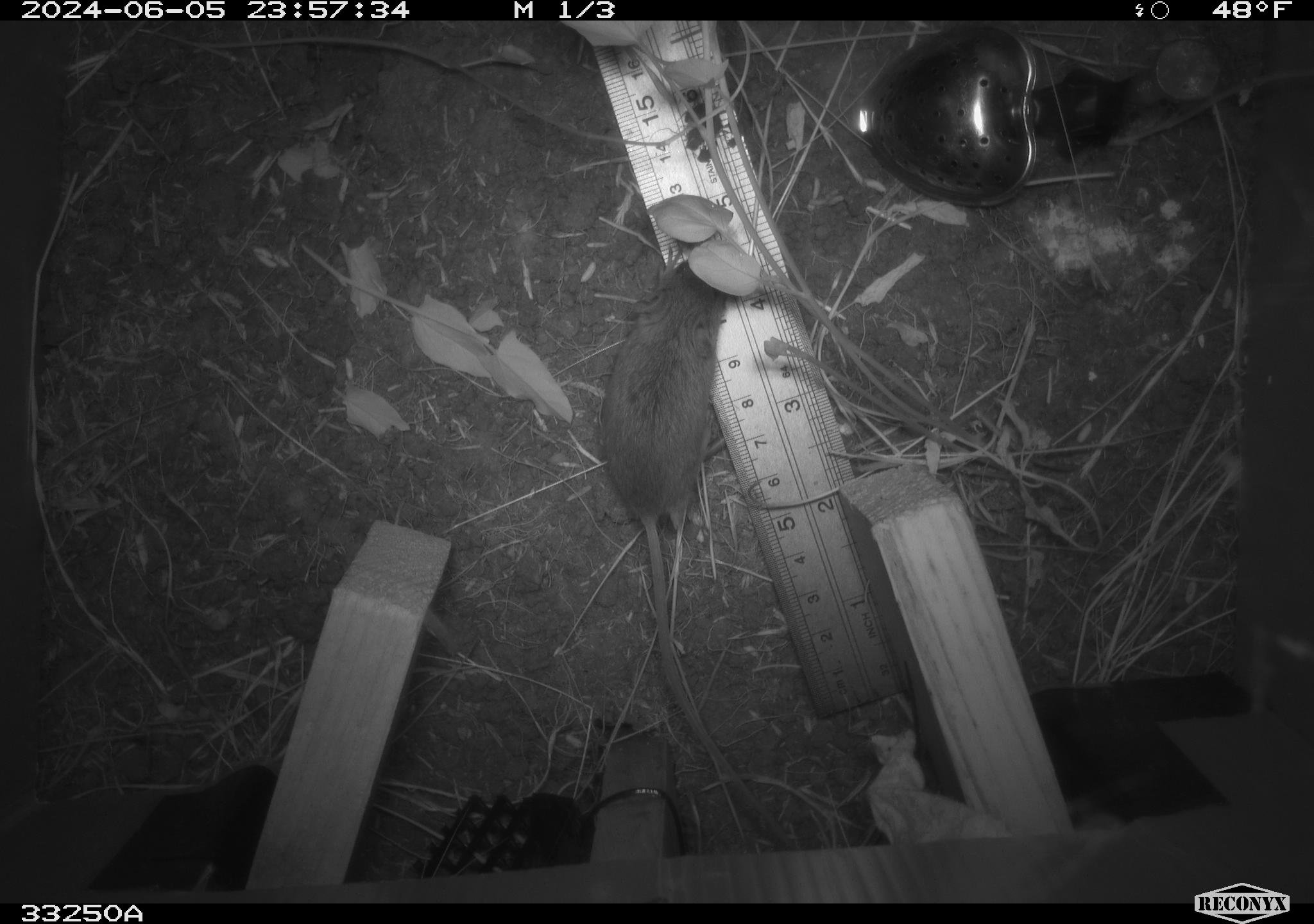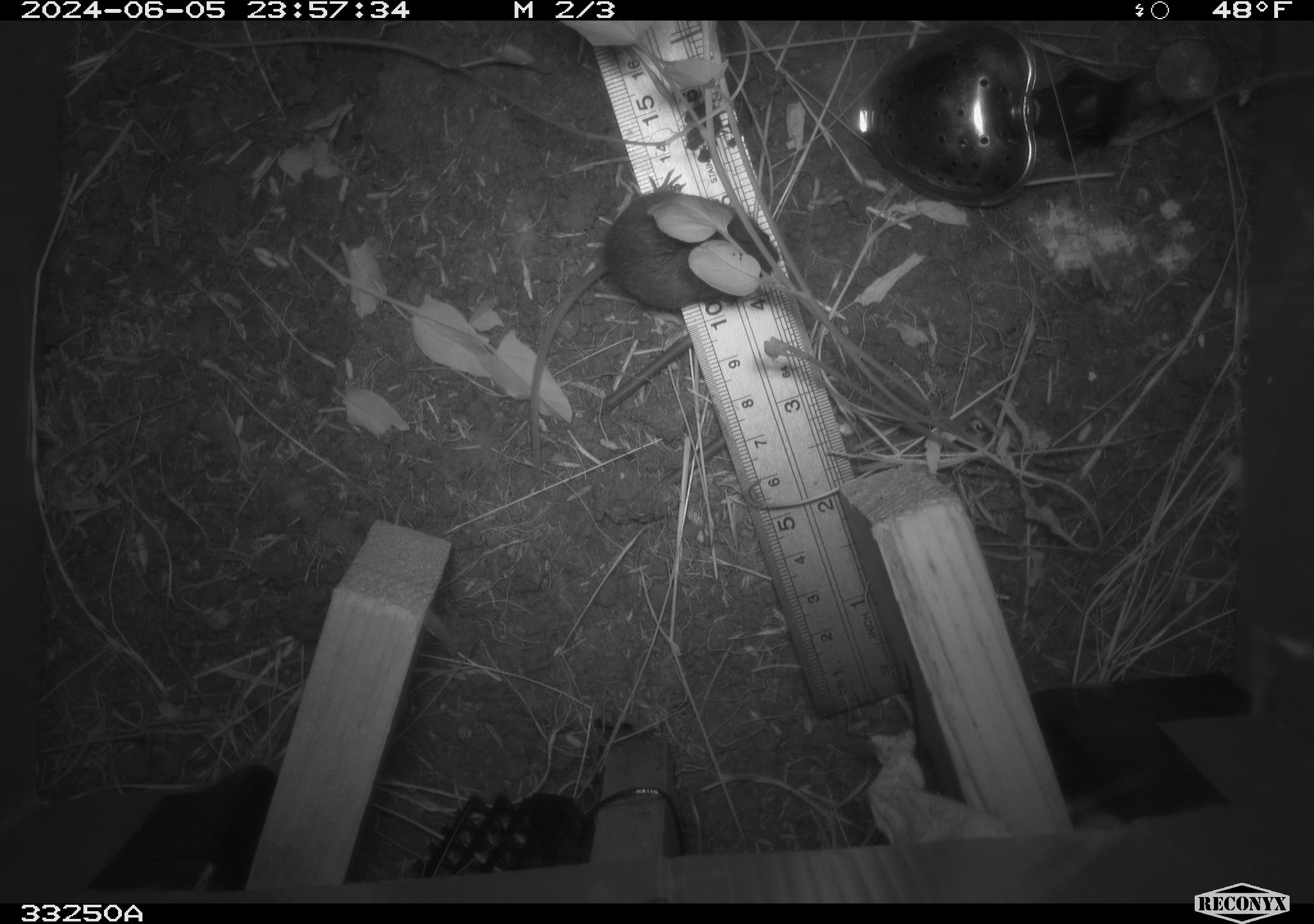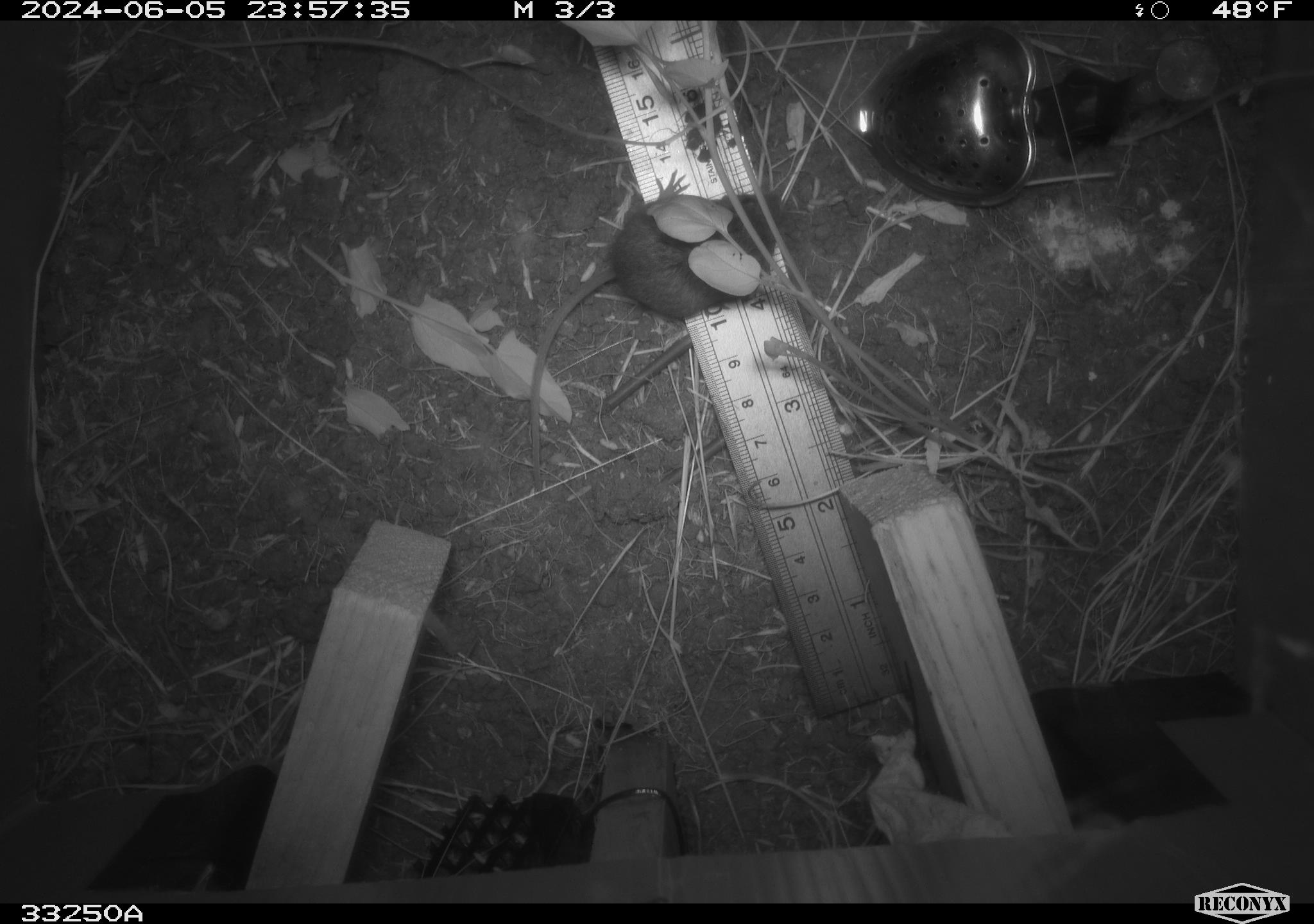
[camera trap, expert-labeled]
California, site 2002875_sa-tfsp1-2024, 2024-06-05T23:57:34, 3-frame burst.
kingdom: Animalia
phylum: Chordata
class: Mammalia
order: Rodentia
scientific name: Rodentia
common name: mouse species